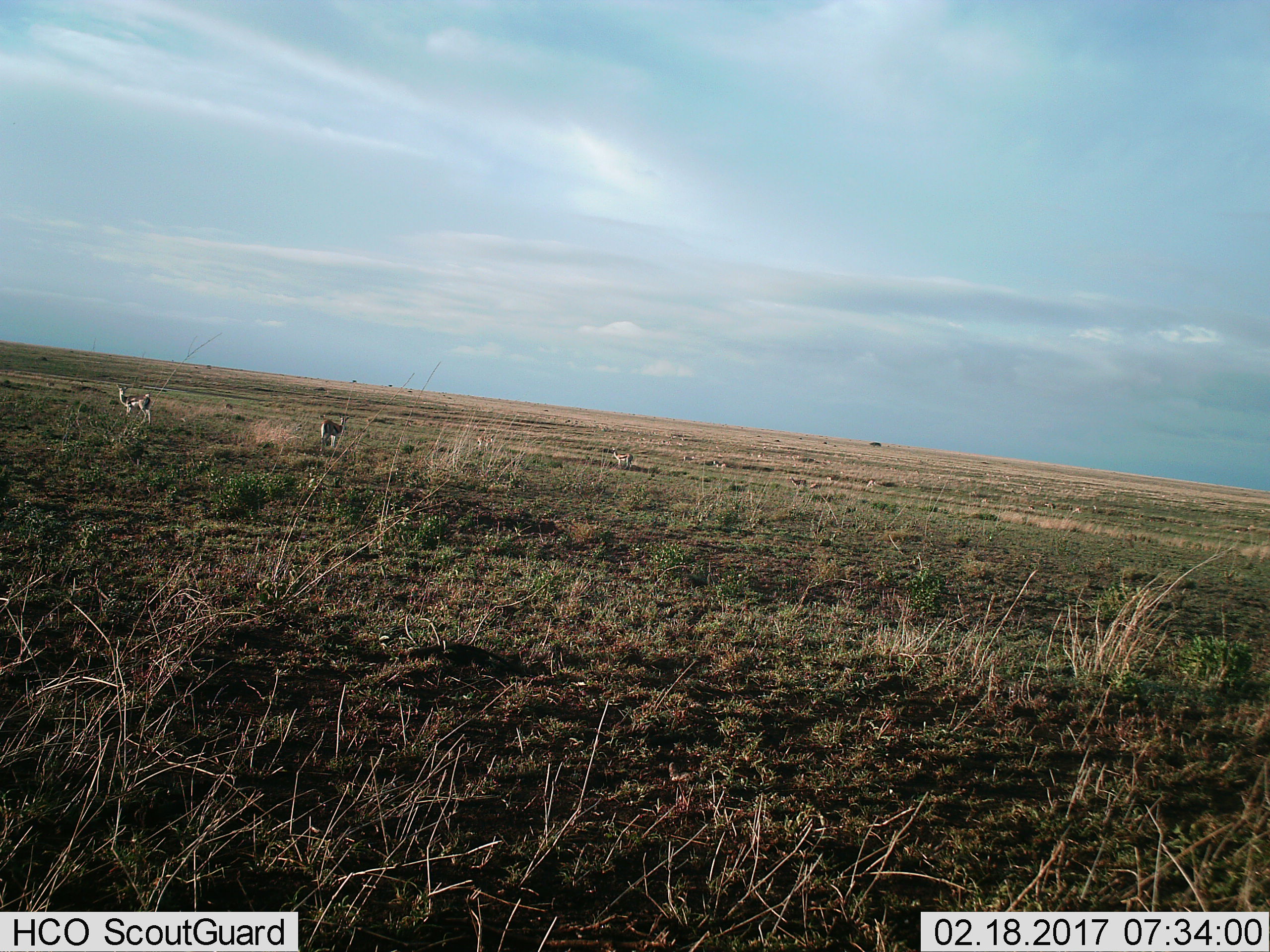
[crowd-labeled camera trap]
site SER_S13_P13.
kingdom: Animalia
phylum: Chordata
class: Mammalia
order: Artiodactyla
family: Bovidae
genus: Eudorcas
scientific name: Eudorcas thomsonii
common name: thomson's gazelle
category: gazellethomsons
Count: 5.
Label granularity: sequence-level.